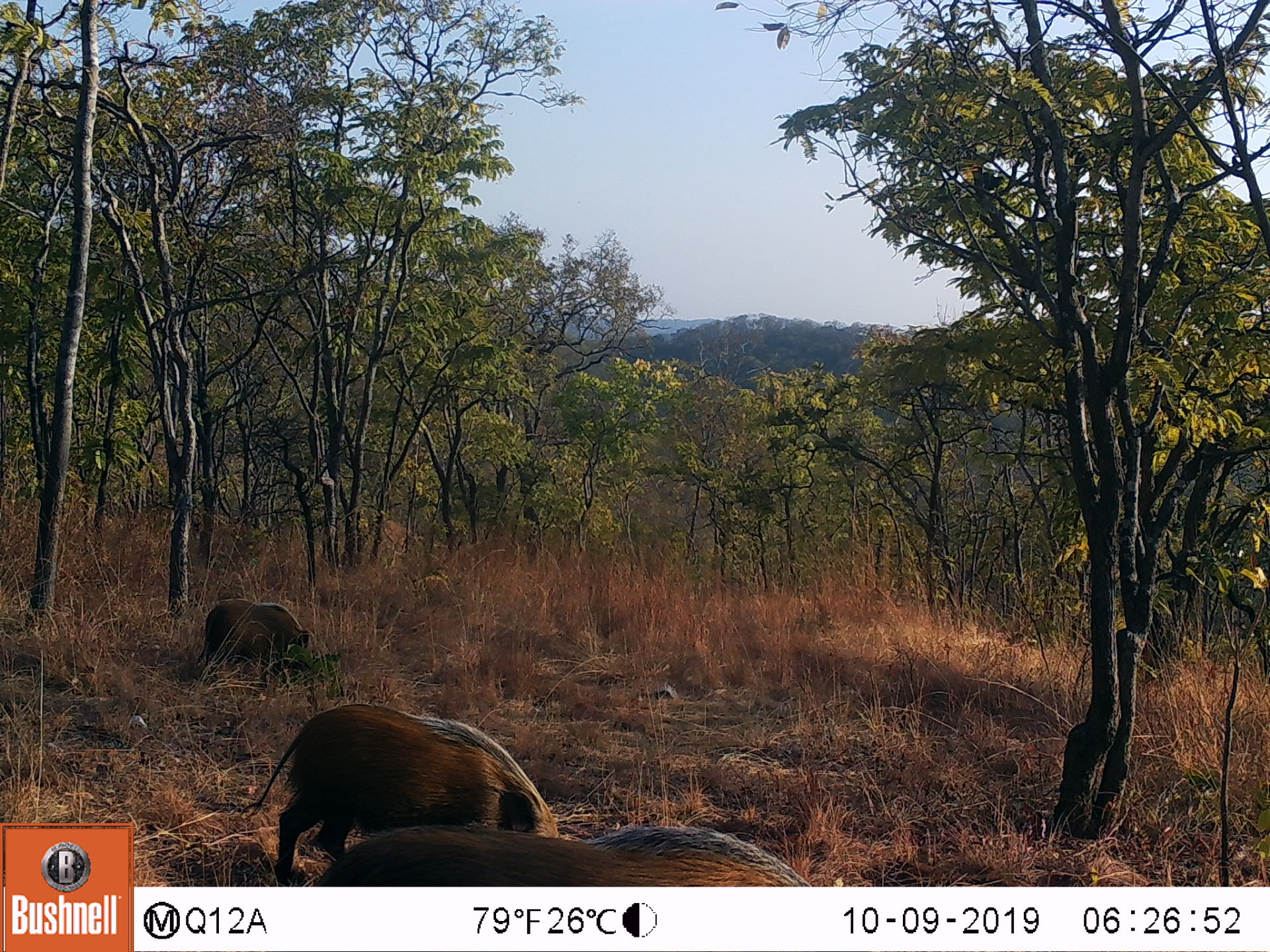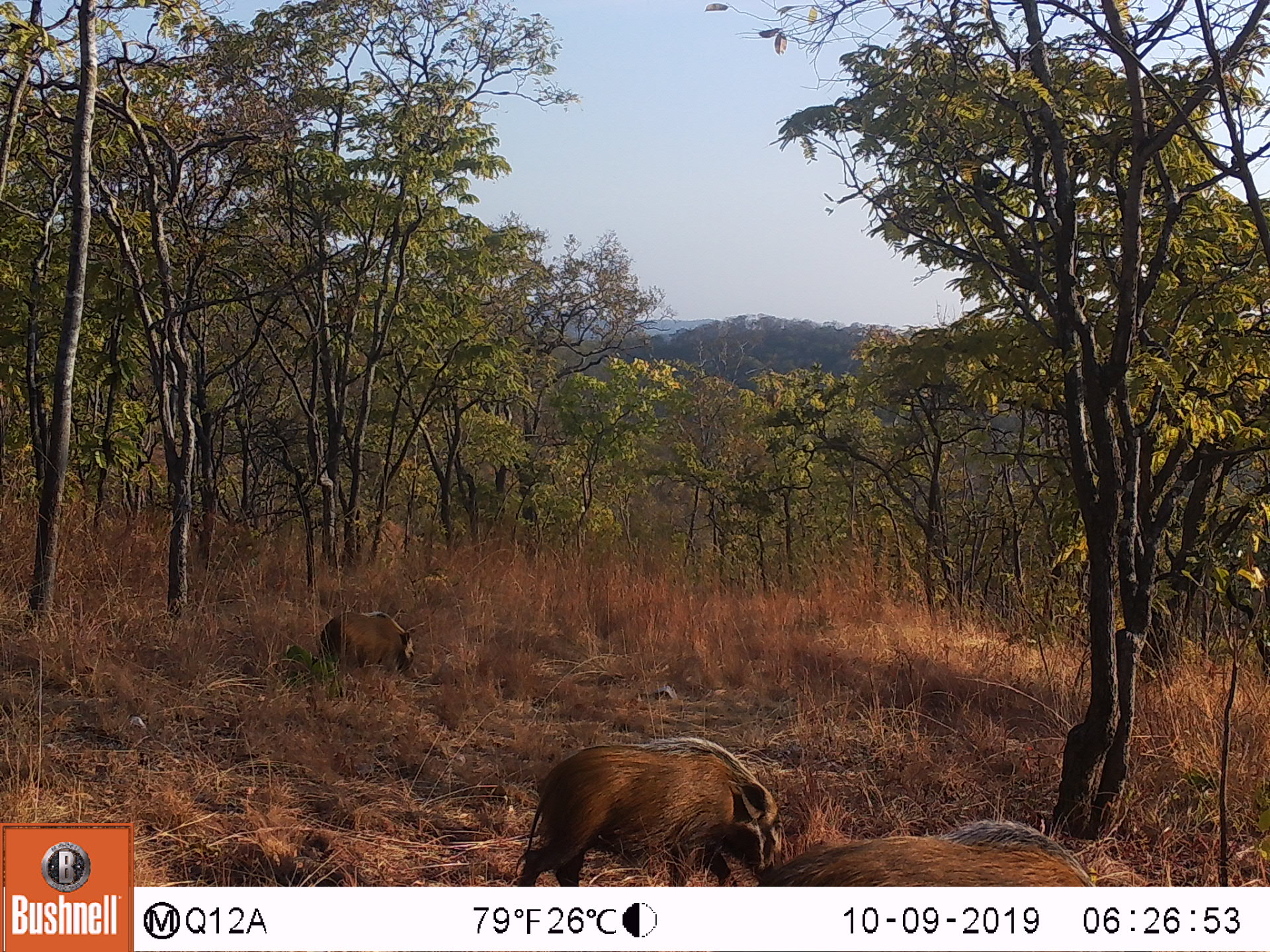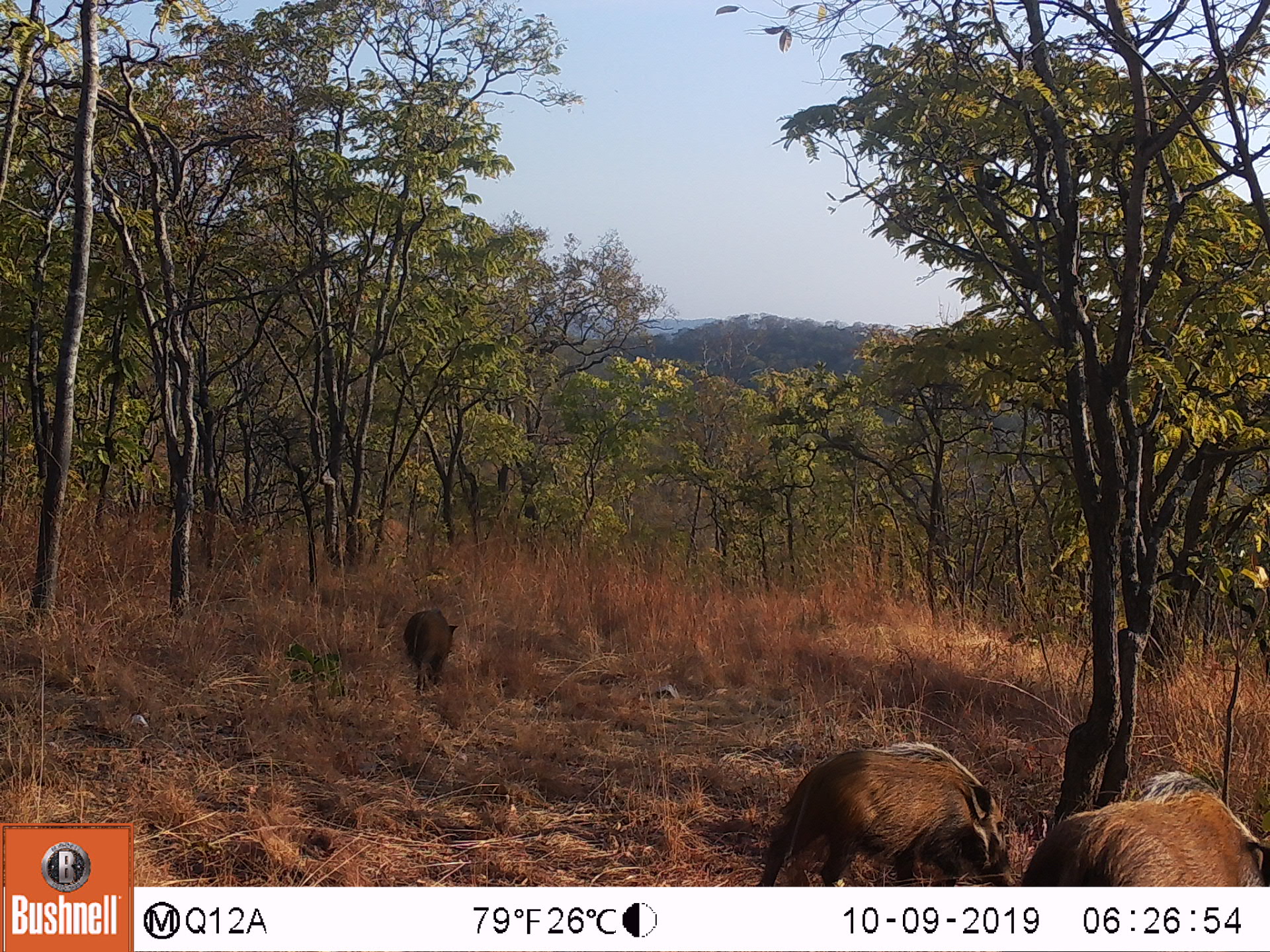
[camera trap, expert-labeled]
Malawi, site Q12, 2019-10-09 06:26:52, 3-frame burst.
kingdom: Animalia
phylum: Chordata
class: Mammalia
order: Artiodactyla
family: Suidae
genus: Potamochoerus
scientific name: Potamochoerus larvatus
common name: bushpig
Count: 3.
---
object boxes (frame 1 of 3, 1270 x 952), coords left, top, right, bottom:
bushpig: 234, 699, 562, 883; 307, 822, 819, 887; 196, 598, 316, 684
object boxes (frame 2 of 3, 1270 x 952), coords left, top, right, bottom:
bushpig: 513, 730, 789, 885; 754, 816, 1122, 885; 303, 605, 421, 674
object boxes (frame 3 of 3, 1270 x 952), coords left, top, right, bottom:
bushpig: 749, 734, 1017, 886; 1017, 763, 1269, 885; 396, 603, 460, 696